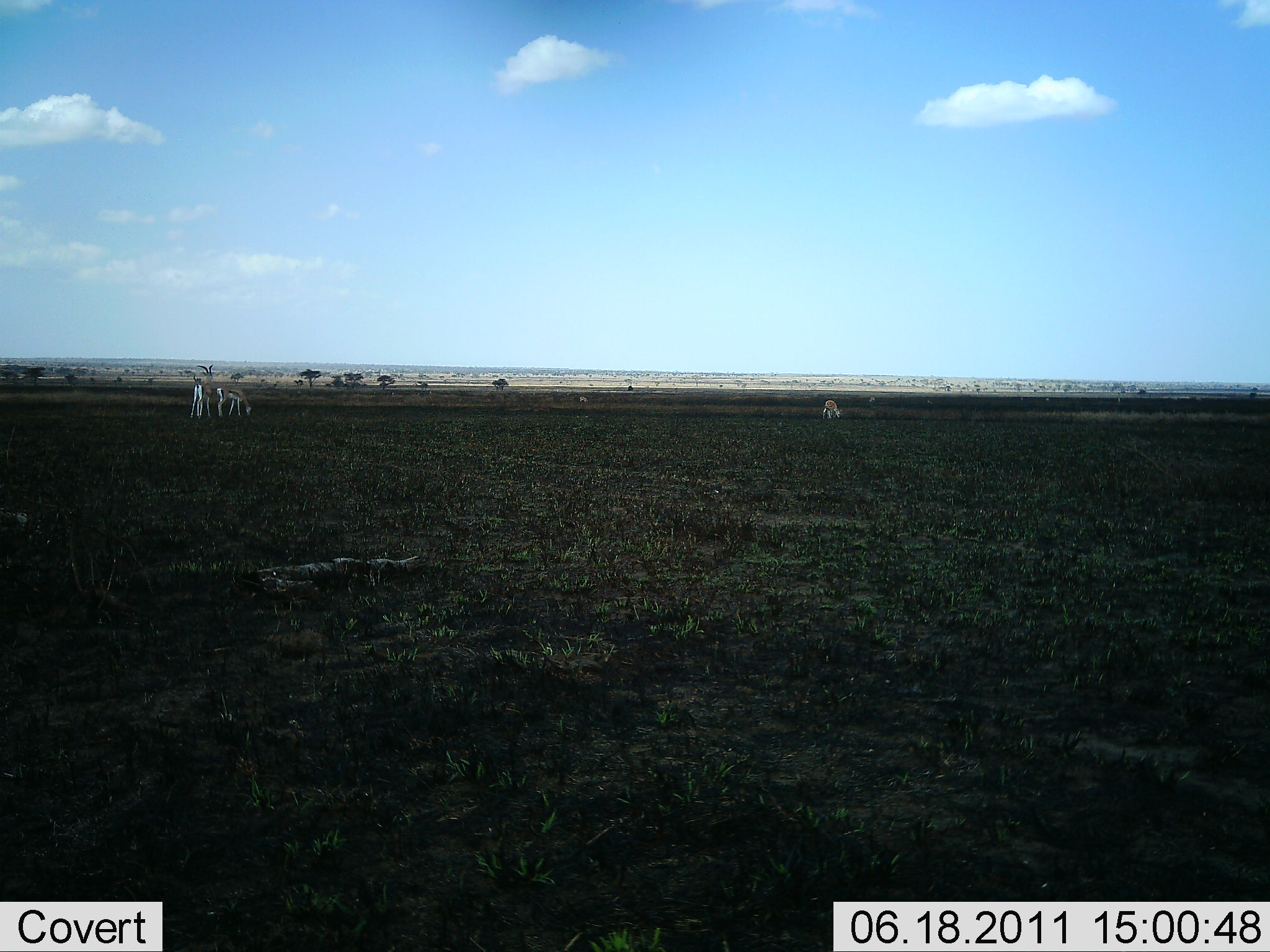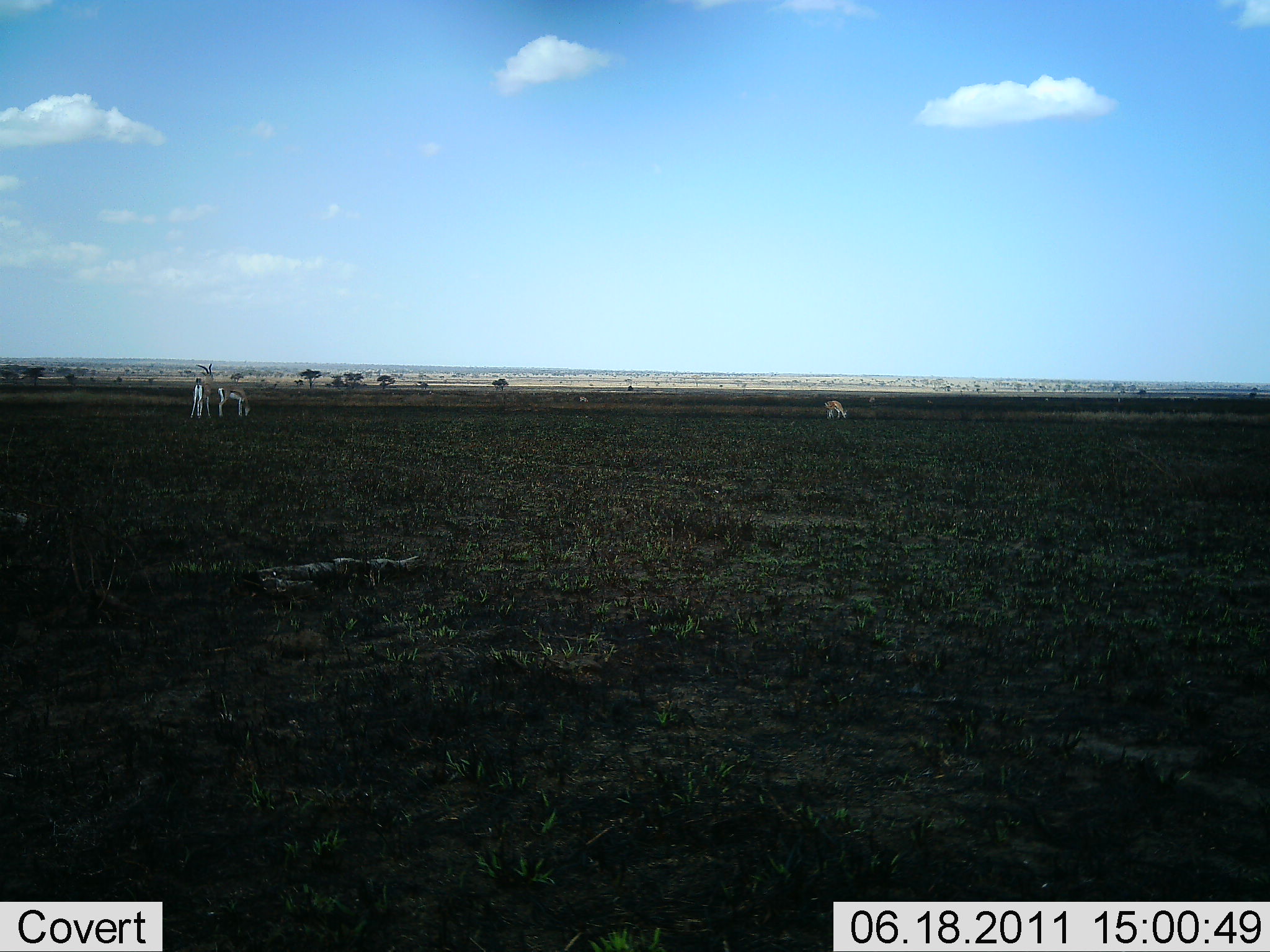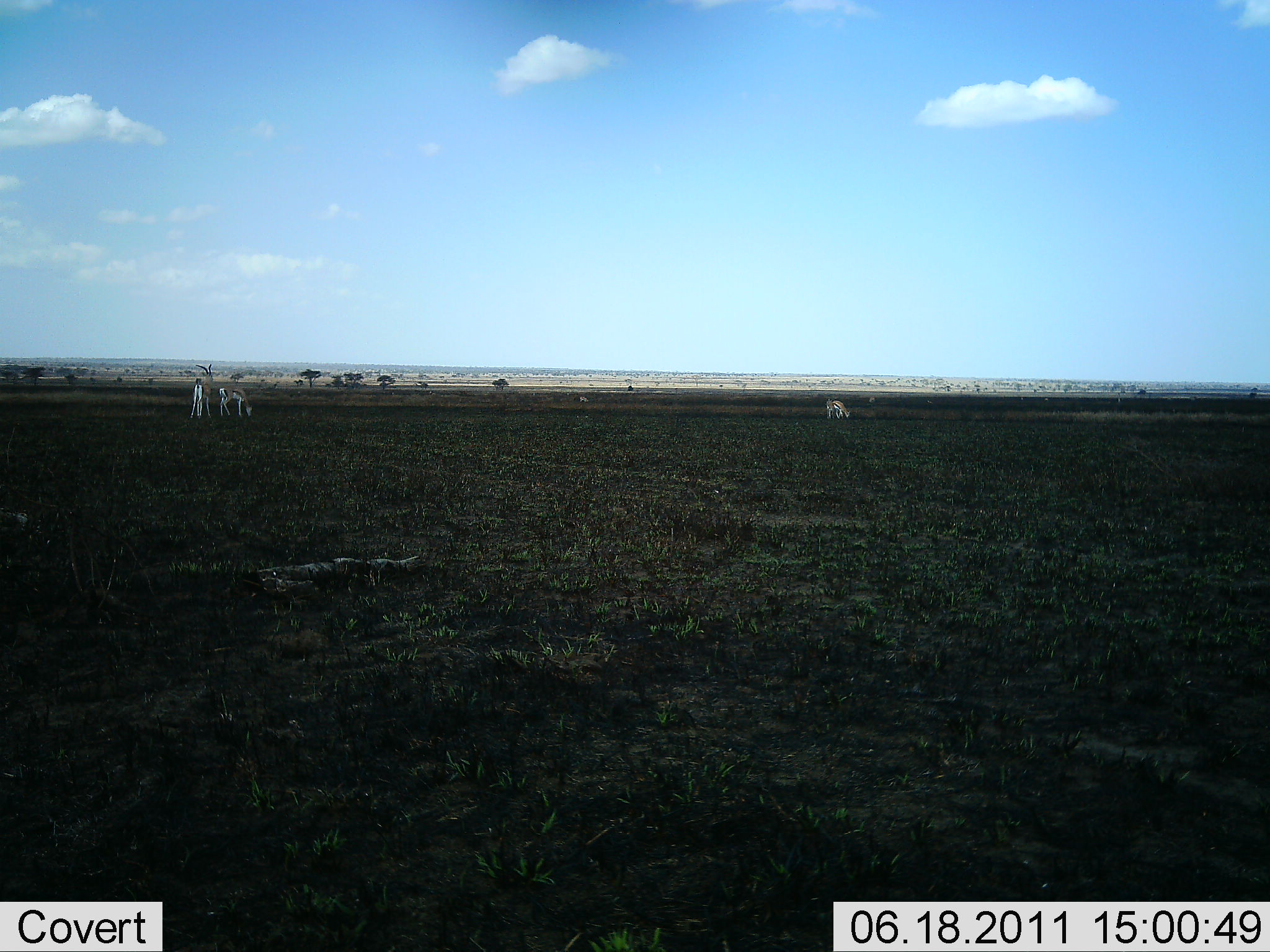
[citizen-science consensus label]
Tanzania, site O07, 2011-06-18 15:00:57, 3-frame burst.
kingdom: Animalia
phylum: Chordata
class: Mammalia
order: Artiodactyla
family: Bovidae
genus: Eudorcas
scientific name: Eudorcas thomsonii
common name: thomson's gazelle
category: gazellethomsons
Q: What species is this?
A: Gazellethomsons (thomson's gazelle) (Eudorcas thomsonii).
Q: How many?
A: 3.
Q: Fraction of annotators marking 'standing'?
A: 40%.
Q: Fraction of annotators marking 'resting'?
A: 0%.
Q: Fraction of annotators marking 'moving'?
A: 0%.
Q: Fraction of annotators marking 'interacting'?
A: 0%.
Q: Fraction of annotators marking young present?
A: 0%.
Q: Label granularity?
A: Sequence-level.